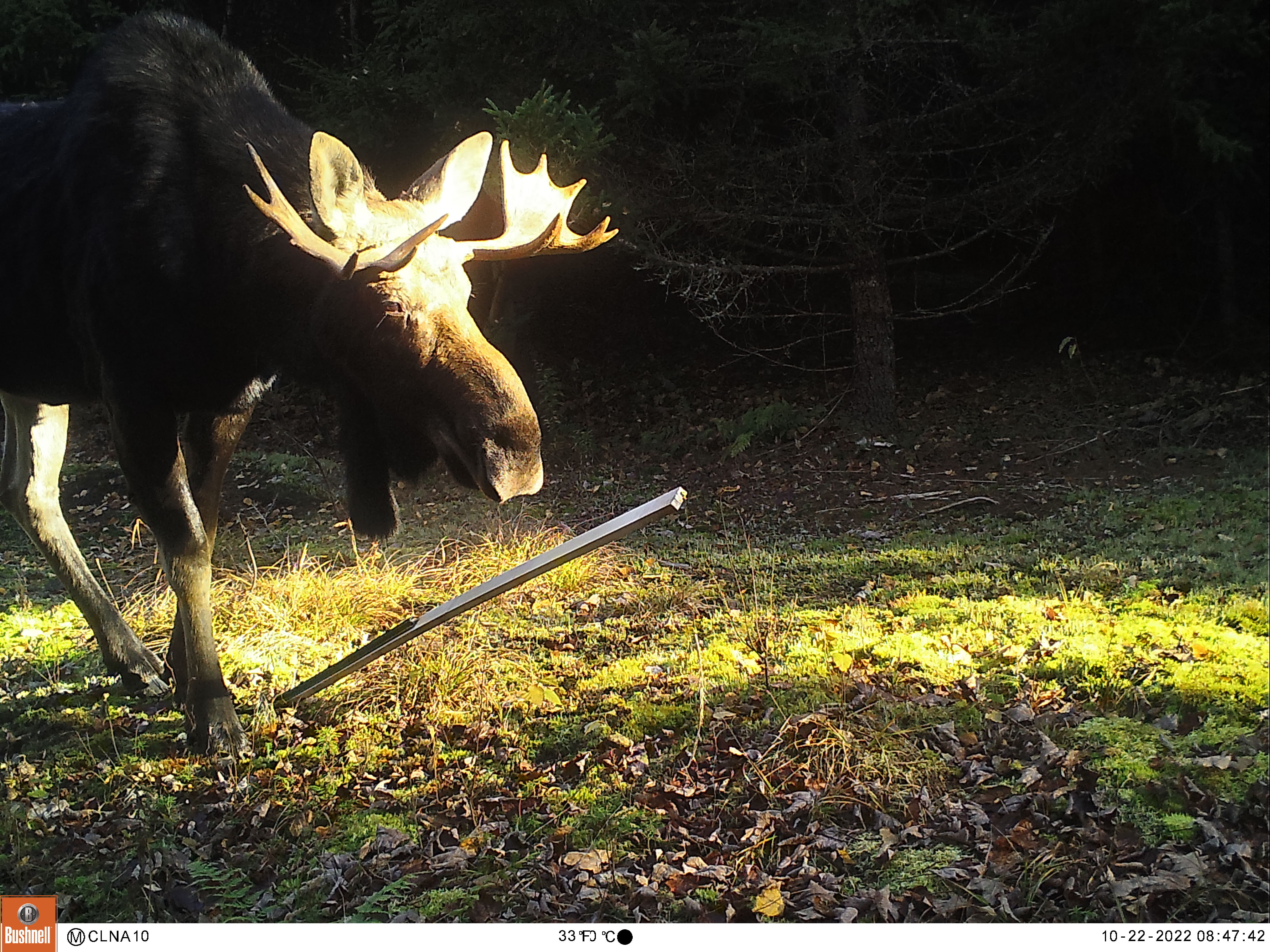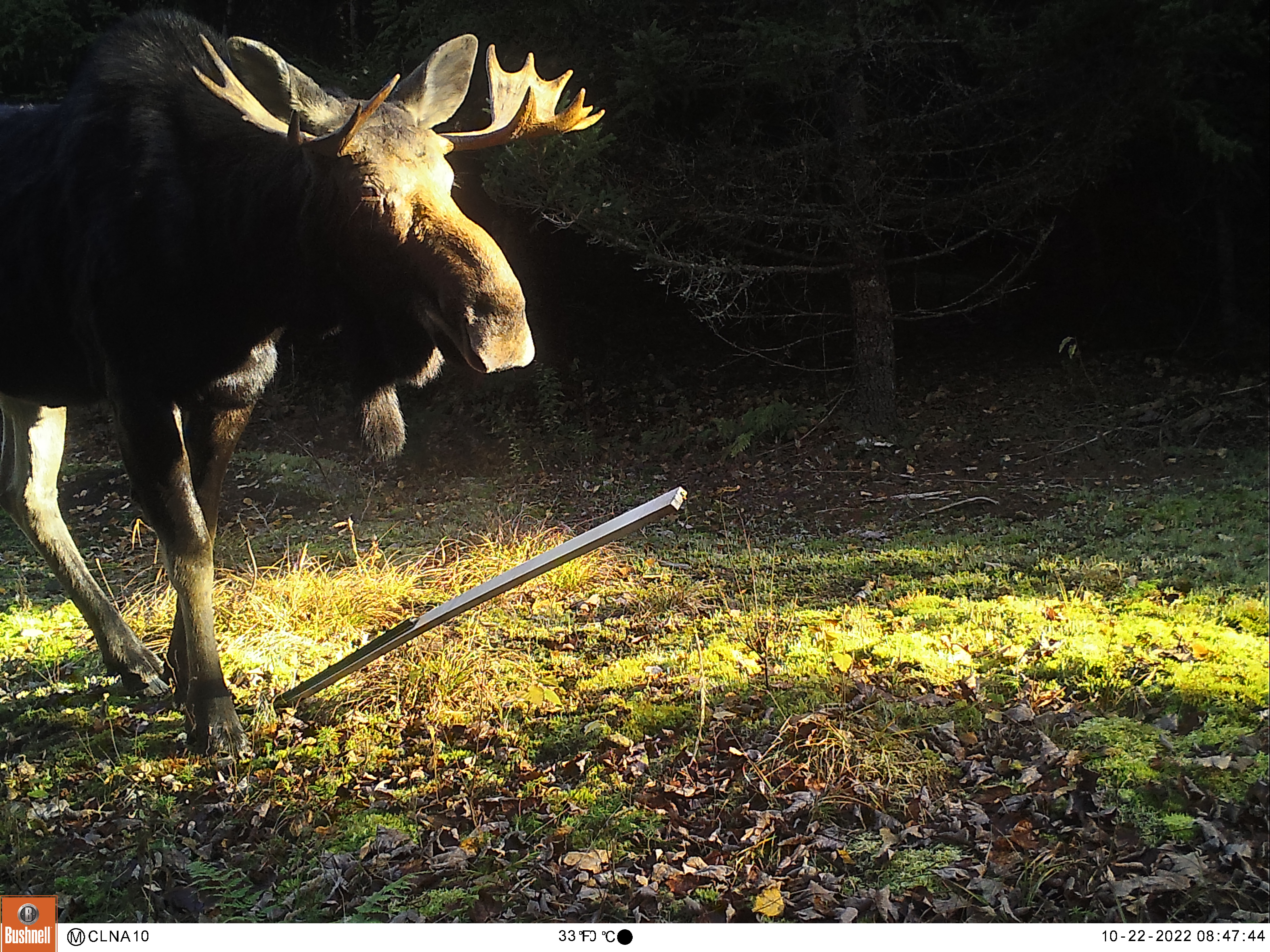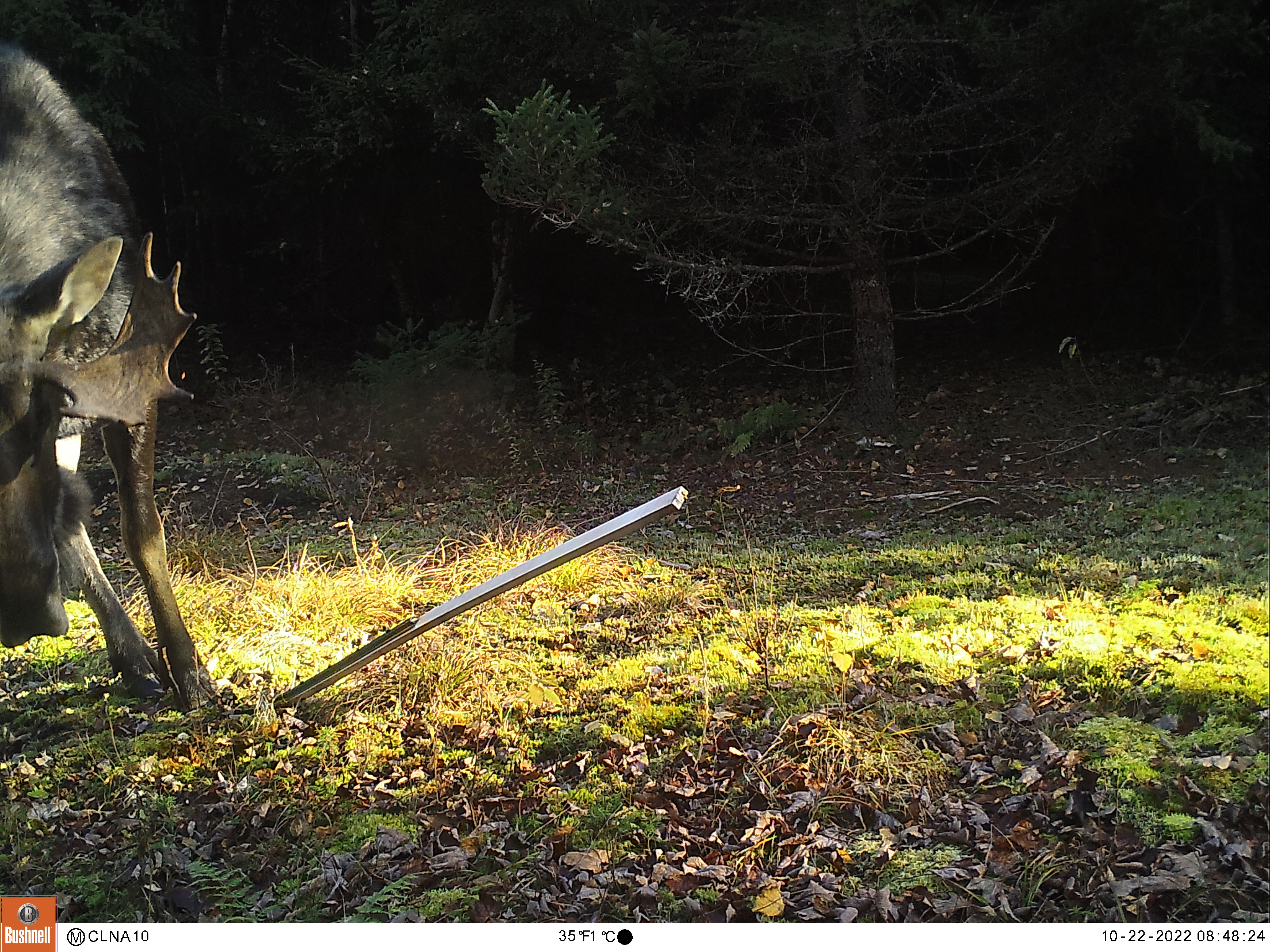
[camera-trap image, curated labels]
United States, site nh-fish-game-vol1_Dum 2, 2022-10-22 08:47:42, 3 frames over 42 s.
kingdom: Animalia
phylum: Chordata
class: Mammalia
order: Artiodactyla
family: Cervidae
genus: Alces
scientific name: Alces alces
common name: moose